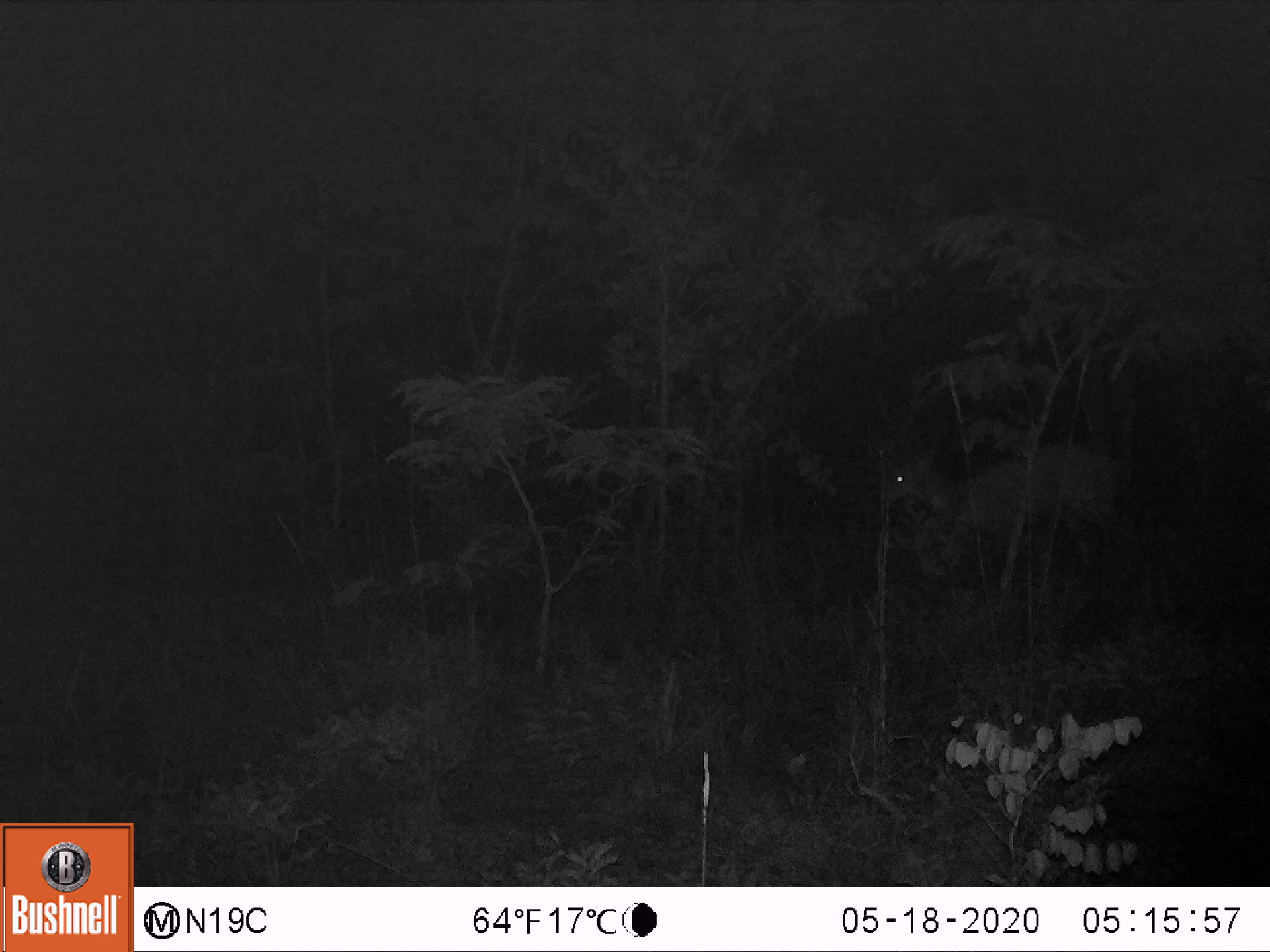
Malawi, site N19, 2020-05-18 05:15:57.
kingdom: Animalia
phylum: Chordata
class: Mammalia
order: Artiodactyla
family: Bovidae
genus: Tragelaphus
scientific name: Tragelaphus sylvaticus sylvaticus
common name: cape bushbuck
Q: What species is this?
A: Cape bushbuck (Tragelaphus sylvaticus sylvaticus).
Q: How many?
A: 1.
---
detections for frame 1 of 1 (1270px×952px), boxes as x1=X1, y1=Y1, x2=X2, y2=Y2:
cape bushbuck: x1=861, y1=419, x2=1115, y2=596